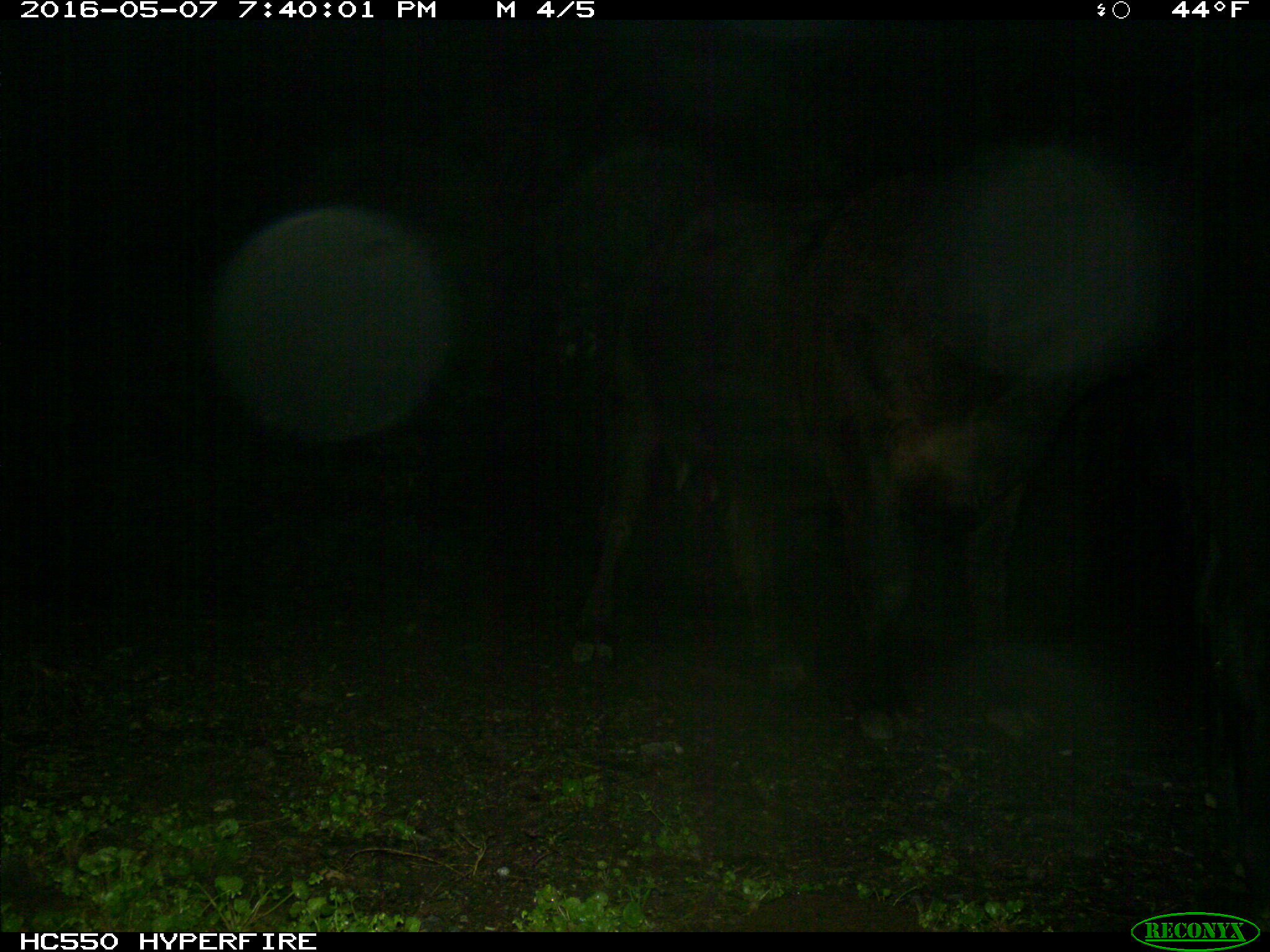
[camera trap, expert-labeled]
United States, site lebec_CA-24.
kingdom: Animalia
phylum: Chordata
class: Mammalia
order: Artiodactyla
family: Bovidae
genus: Bos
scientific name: Bos taurus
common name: domestic cow